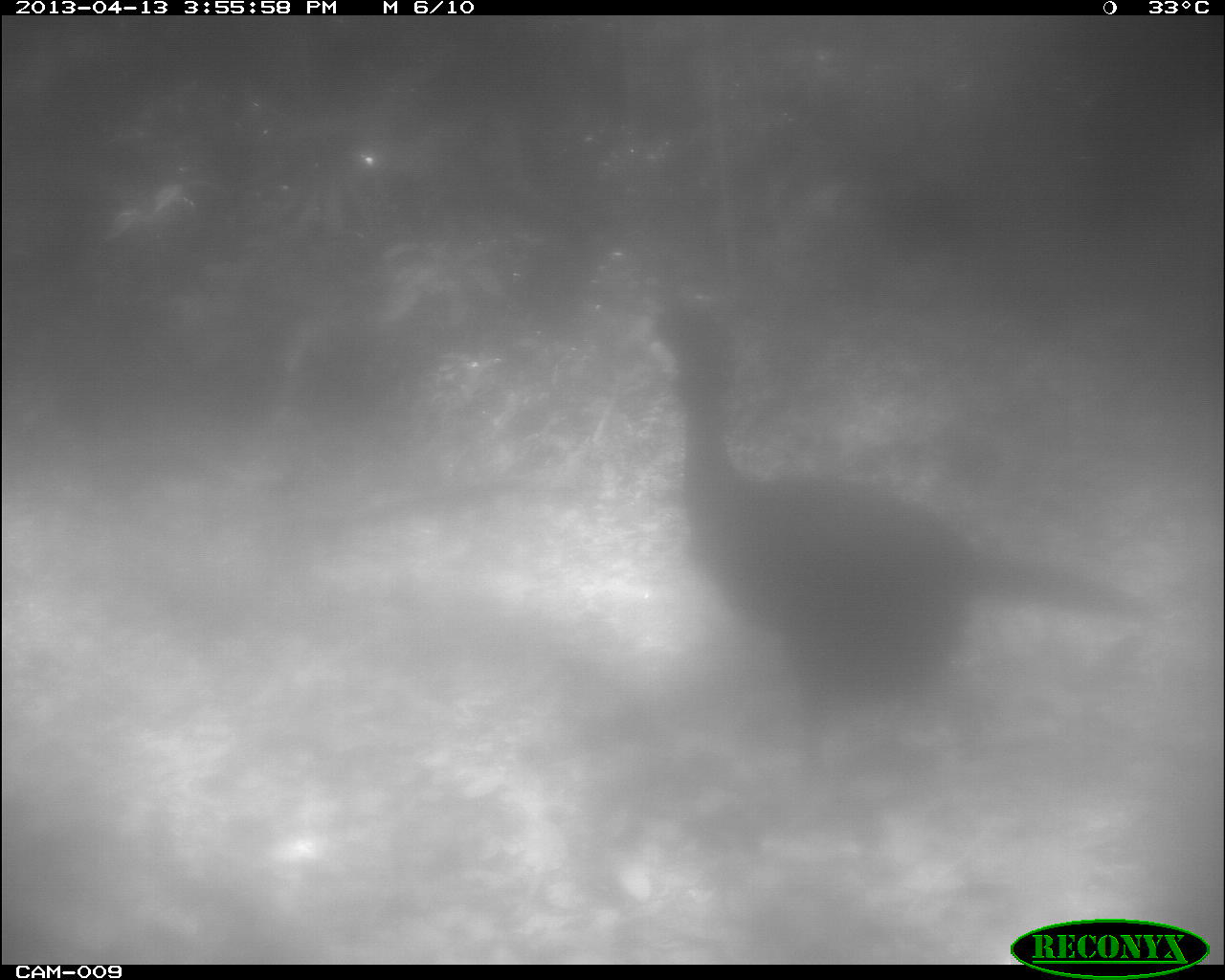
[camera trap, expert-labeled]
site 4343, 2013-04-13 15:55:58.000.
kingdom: Animalia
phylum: Chordata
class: Aves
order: Galliformes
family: Cracidae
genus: Crax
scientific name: Crax rubra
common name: great curassow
Crax rubra (great curassow), count 2.